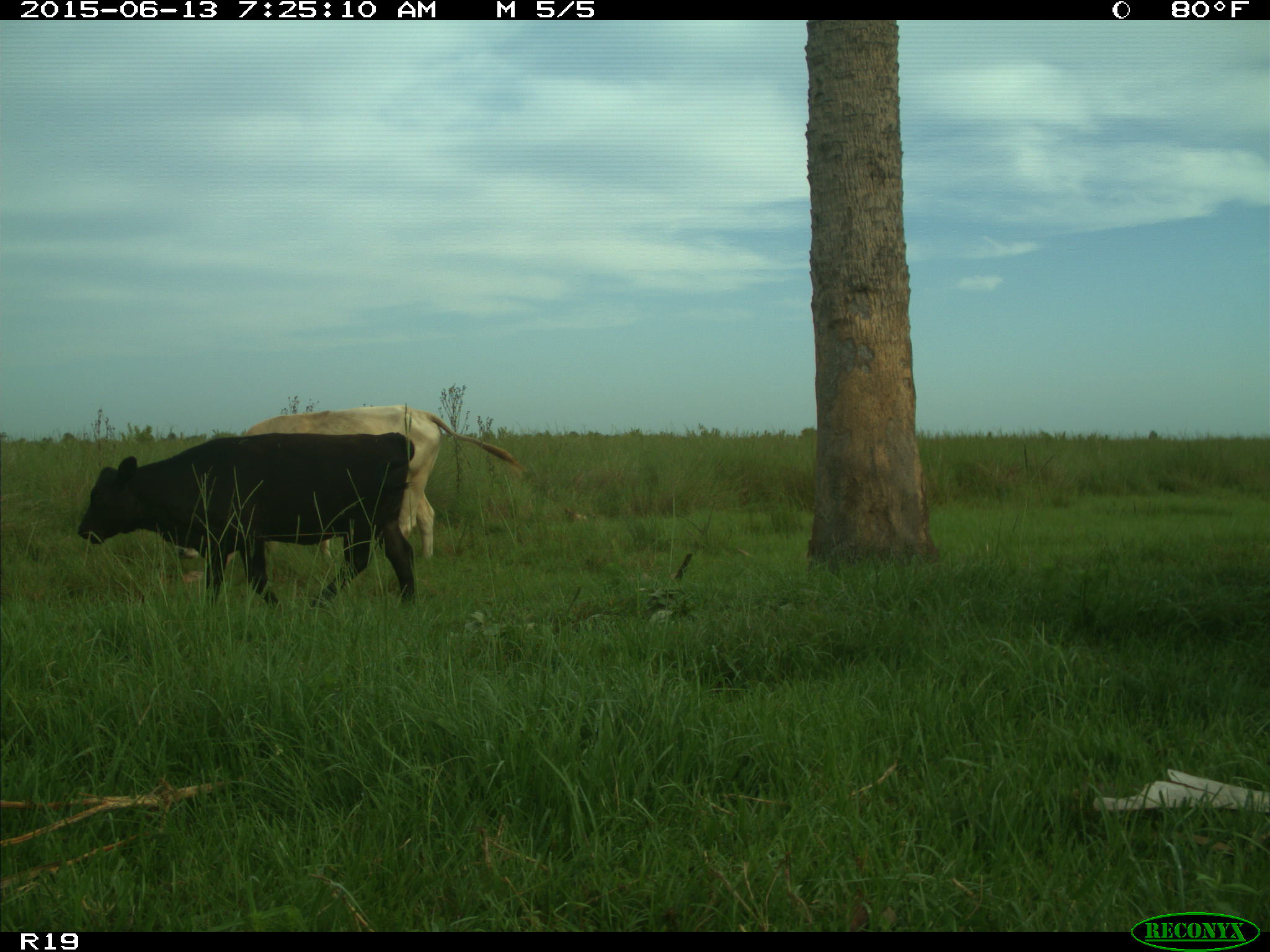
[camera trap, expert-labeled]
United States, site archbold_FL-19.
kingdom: Animalia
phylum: Chordata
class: Mammalia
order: Artiodactyla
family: Bovidae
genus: Bos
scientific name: Bos taurus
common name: domestic cow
Bos taurus (domestic cow).